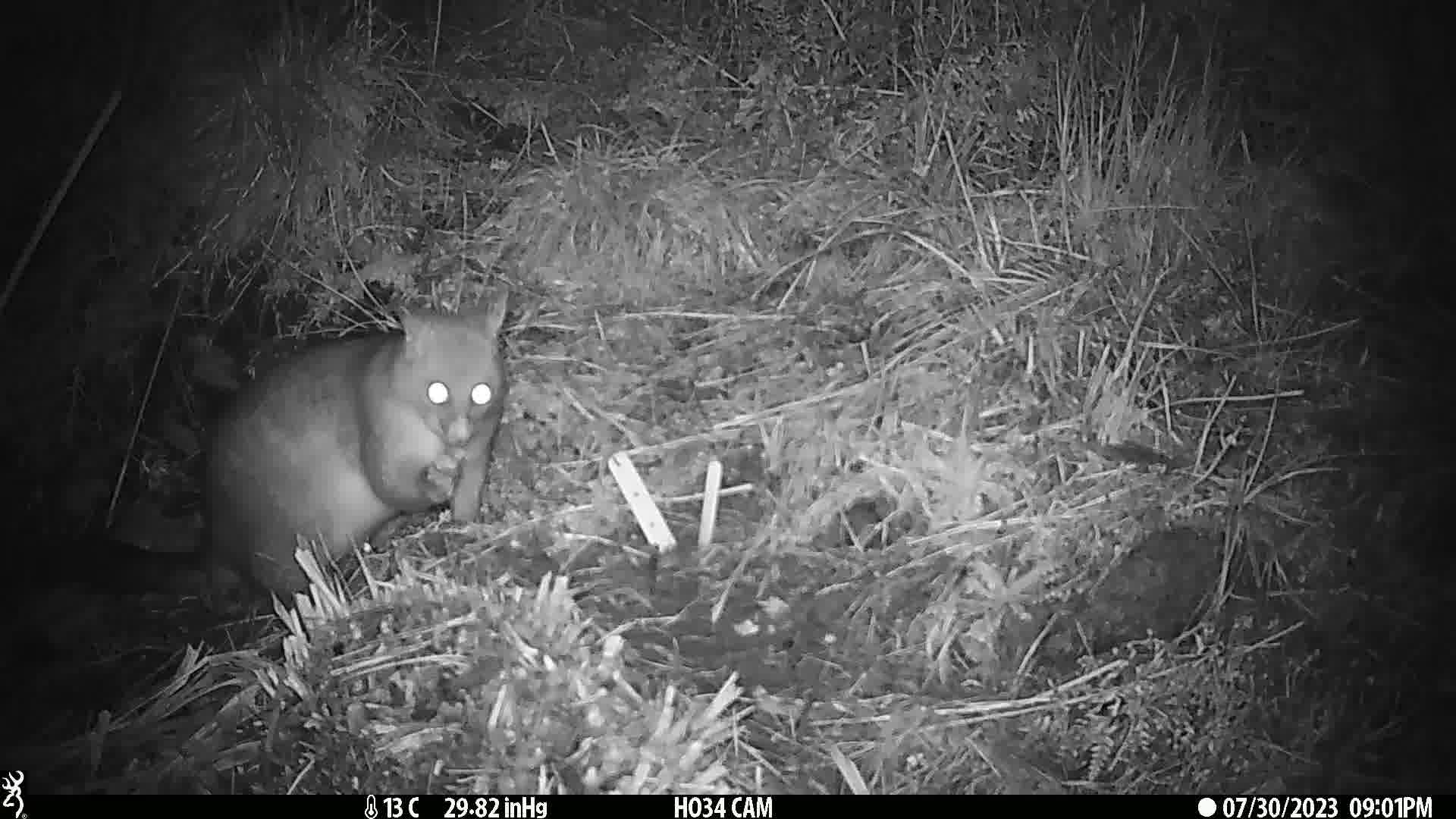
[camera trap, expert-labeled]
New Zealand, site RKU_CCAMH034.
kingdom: Animalia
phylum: Chordata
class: Mammalia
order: Diprotodontia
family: Phalangeridae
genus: Trichosurus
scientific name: Trichosurus vulpecula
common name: common brushtail possum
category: possum